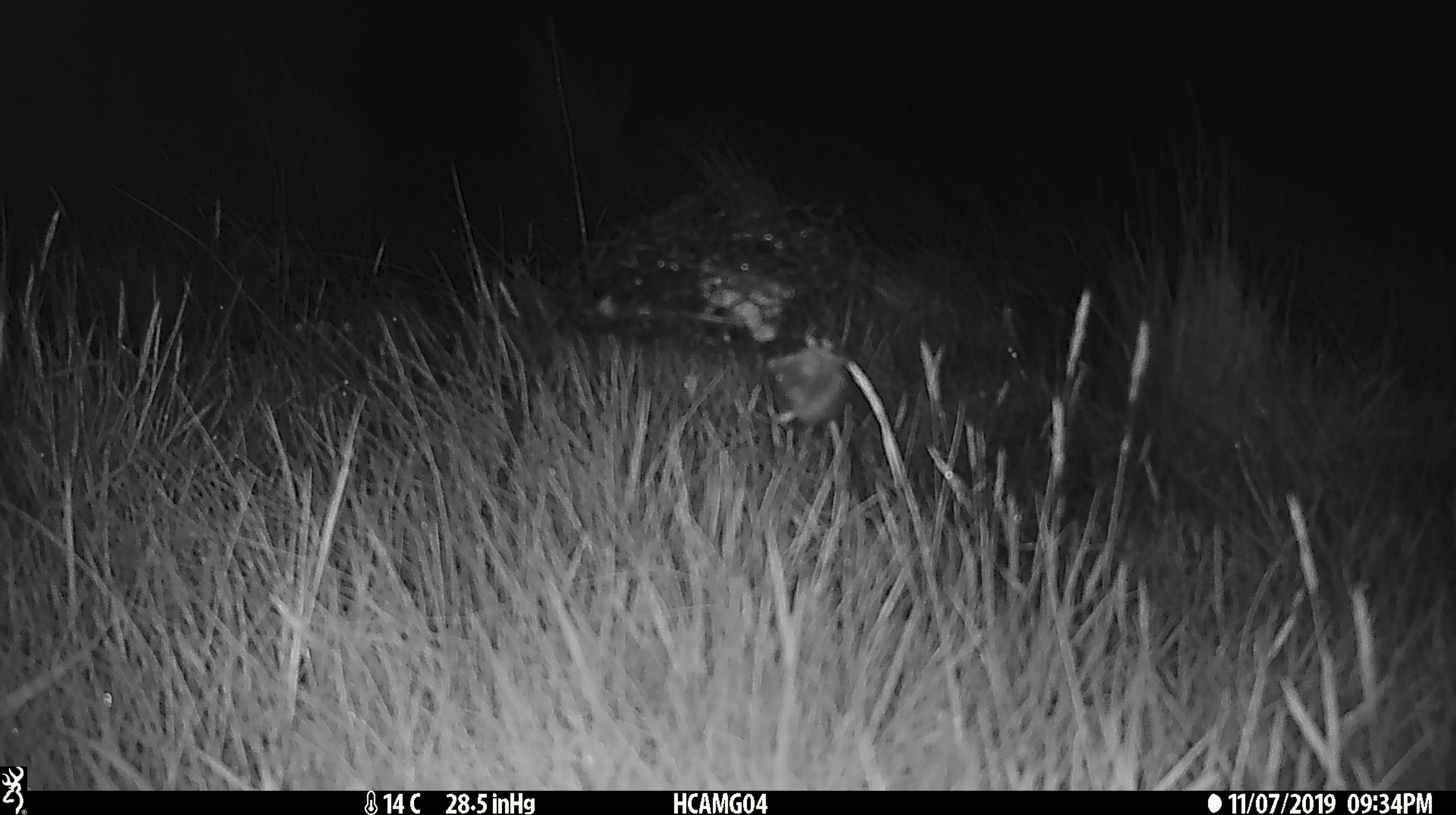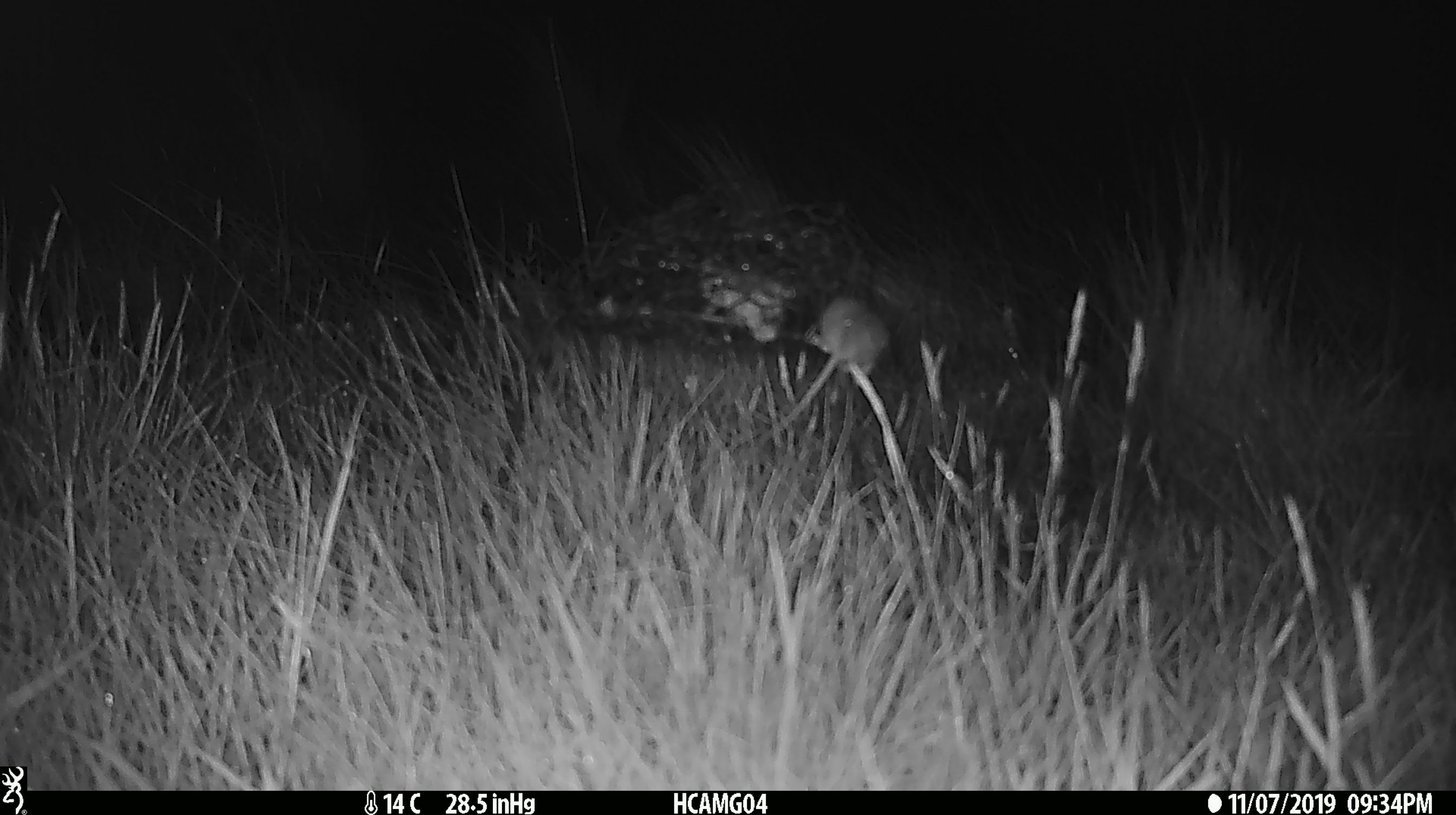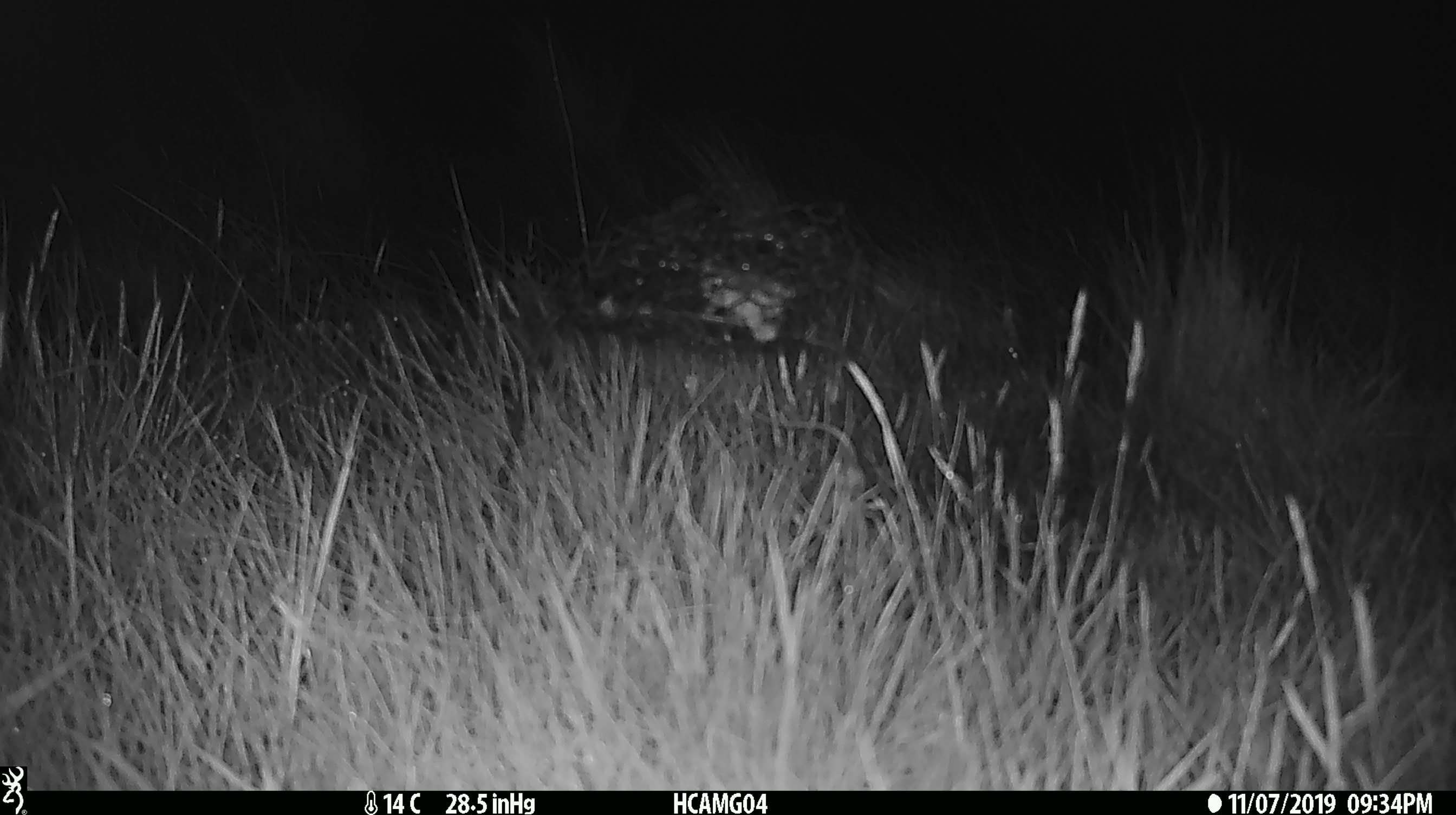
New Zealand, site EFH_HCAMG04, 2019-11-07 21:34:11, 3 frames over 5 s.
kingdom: Animalia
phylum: Chordata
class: Mammalia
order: Rodentia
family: Muridae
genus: Mus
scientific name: Mus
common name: mouse